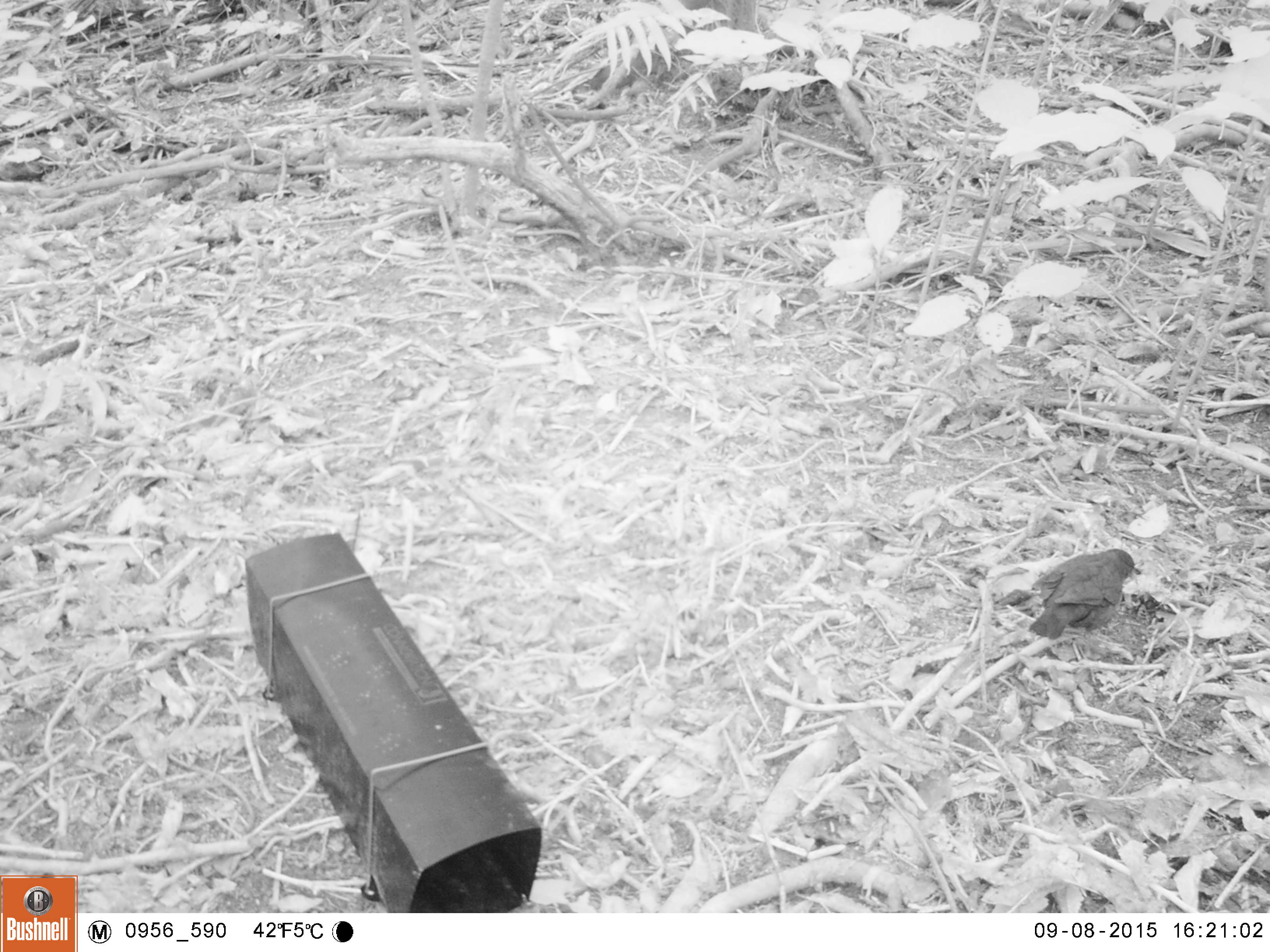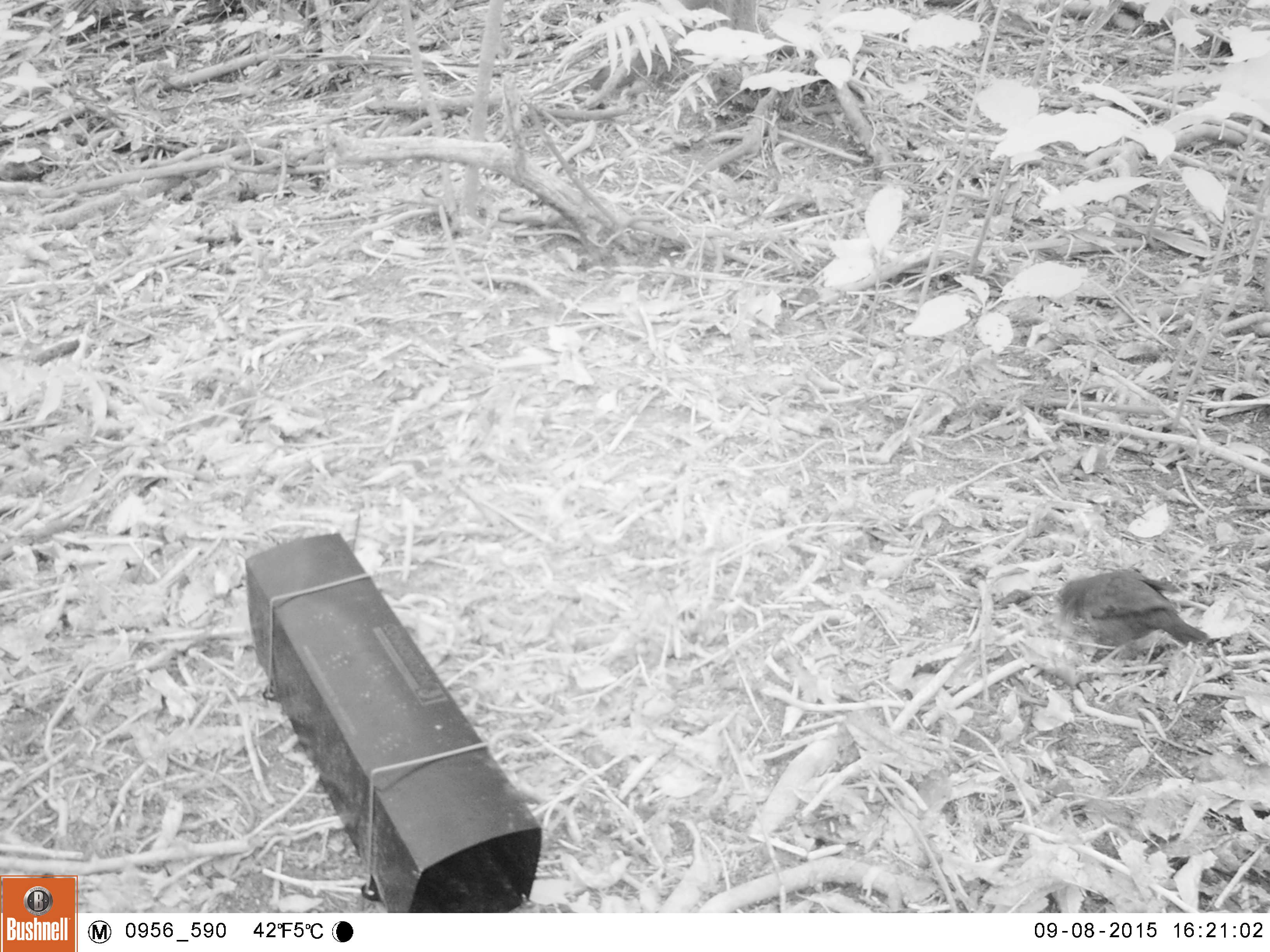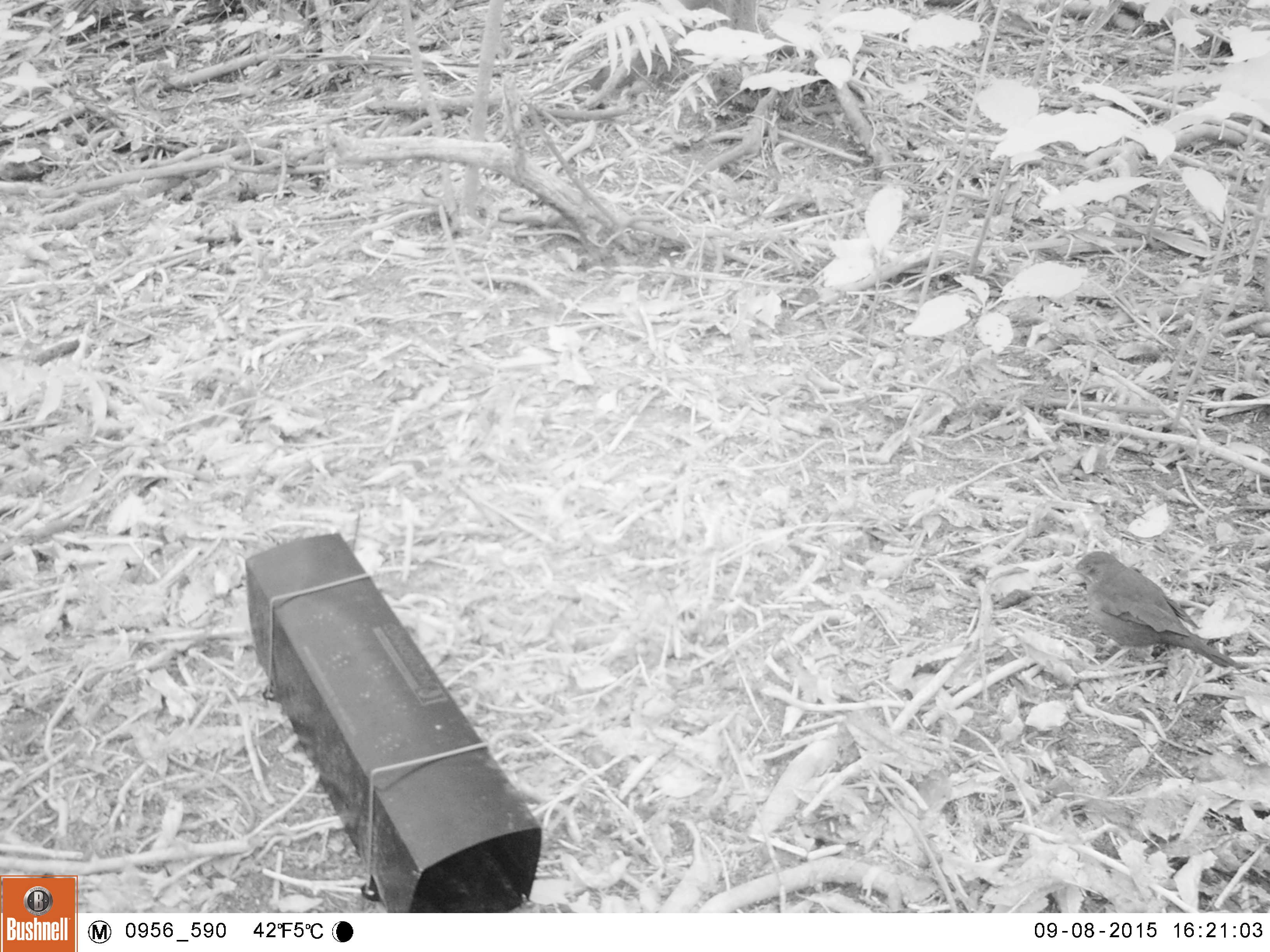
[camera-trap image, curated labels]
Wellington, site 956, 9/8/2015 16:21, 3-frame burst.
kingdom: Animalia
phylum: Chordata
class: Aves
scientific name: Aves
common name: bird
Bird (Aves).